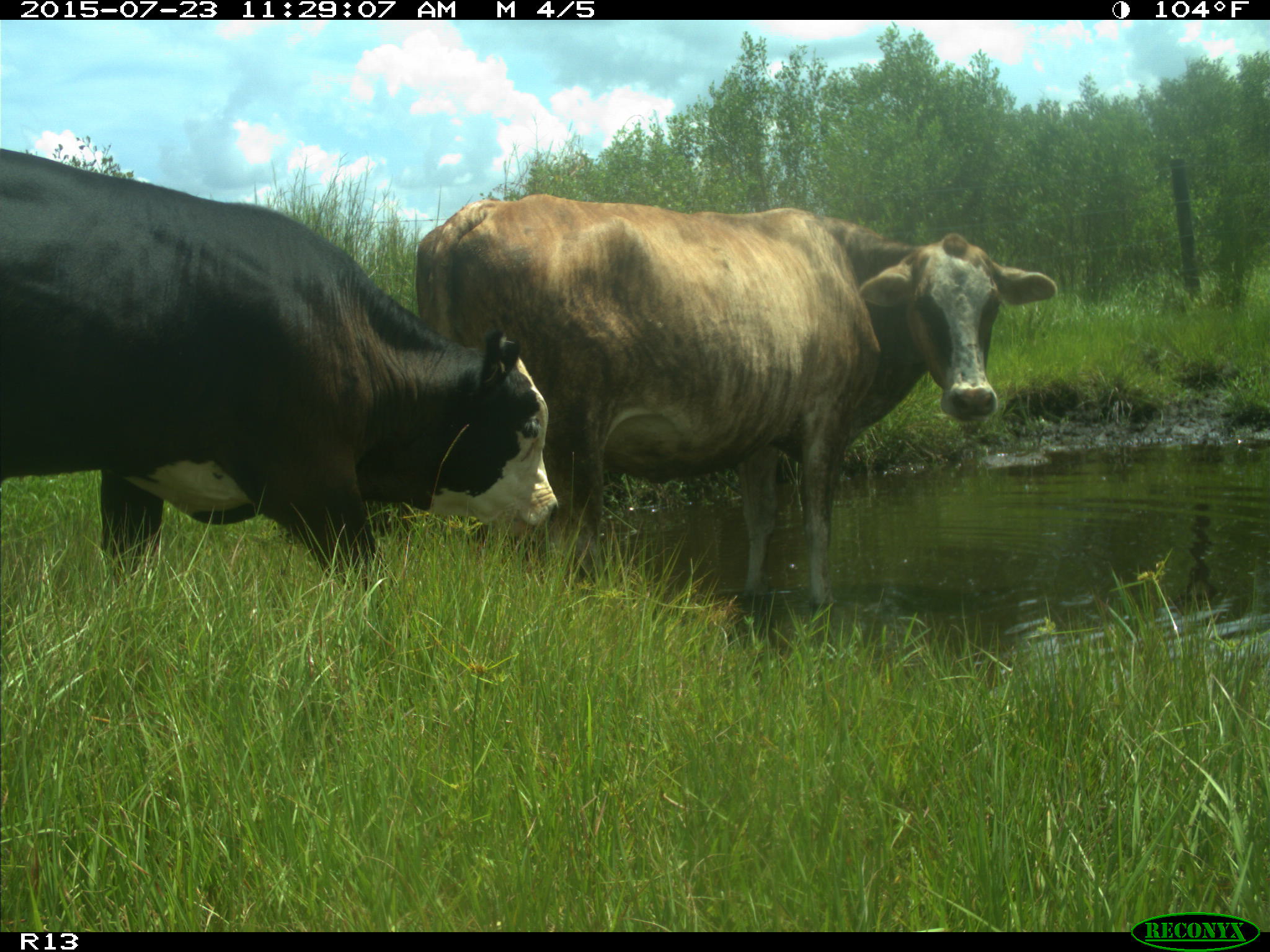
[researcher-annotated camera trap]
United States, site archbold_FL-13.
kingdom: Animalia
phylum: Chordata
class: Mammalia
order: Artiodactyla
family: Bovidae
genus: Bos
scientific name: Bos taurus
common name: domestic cow